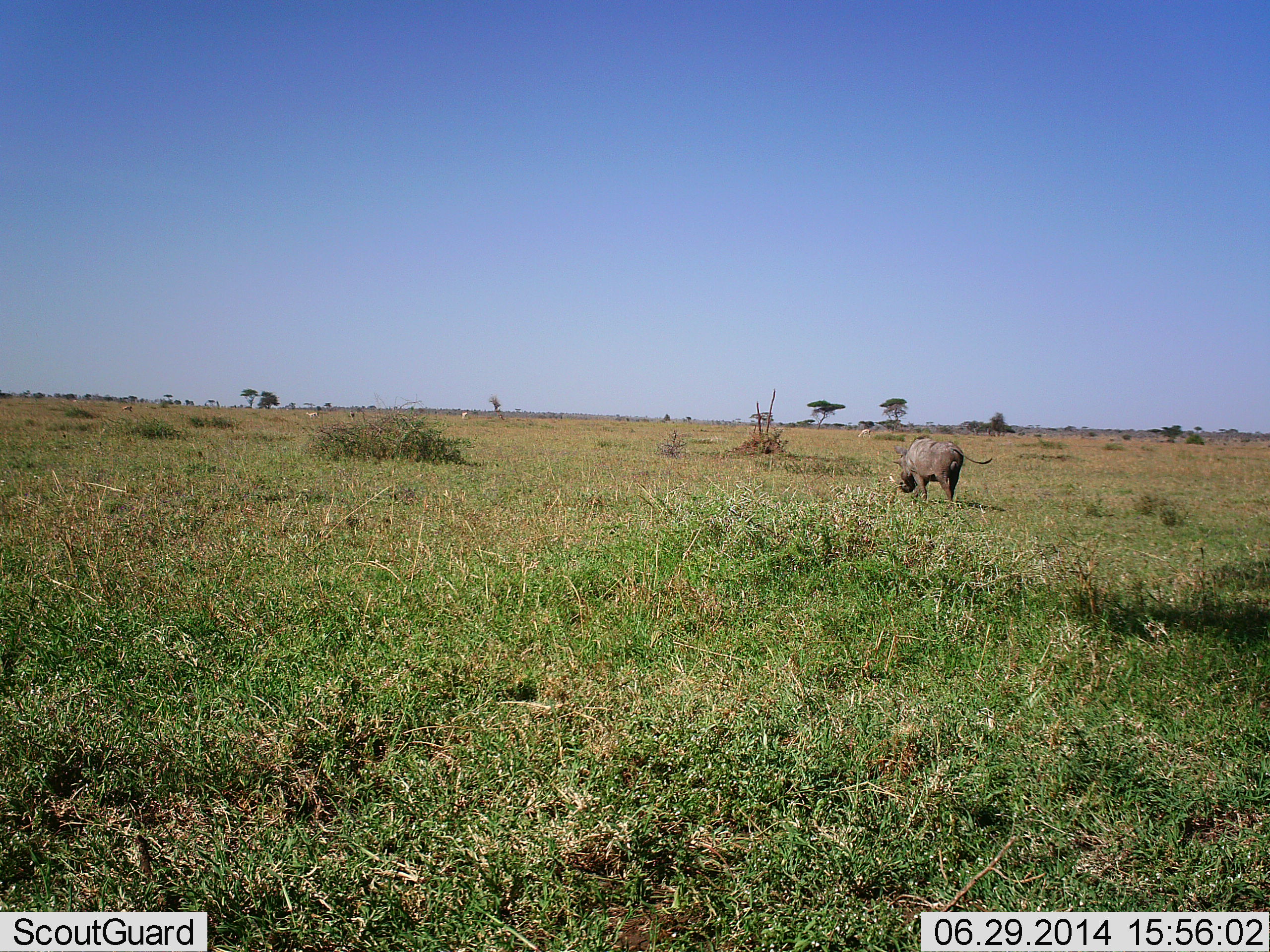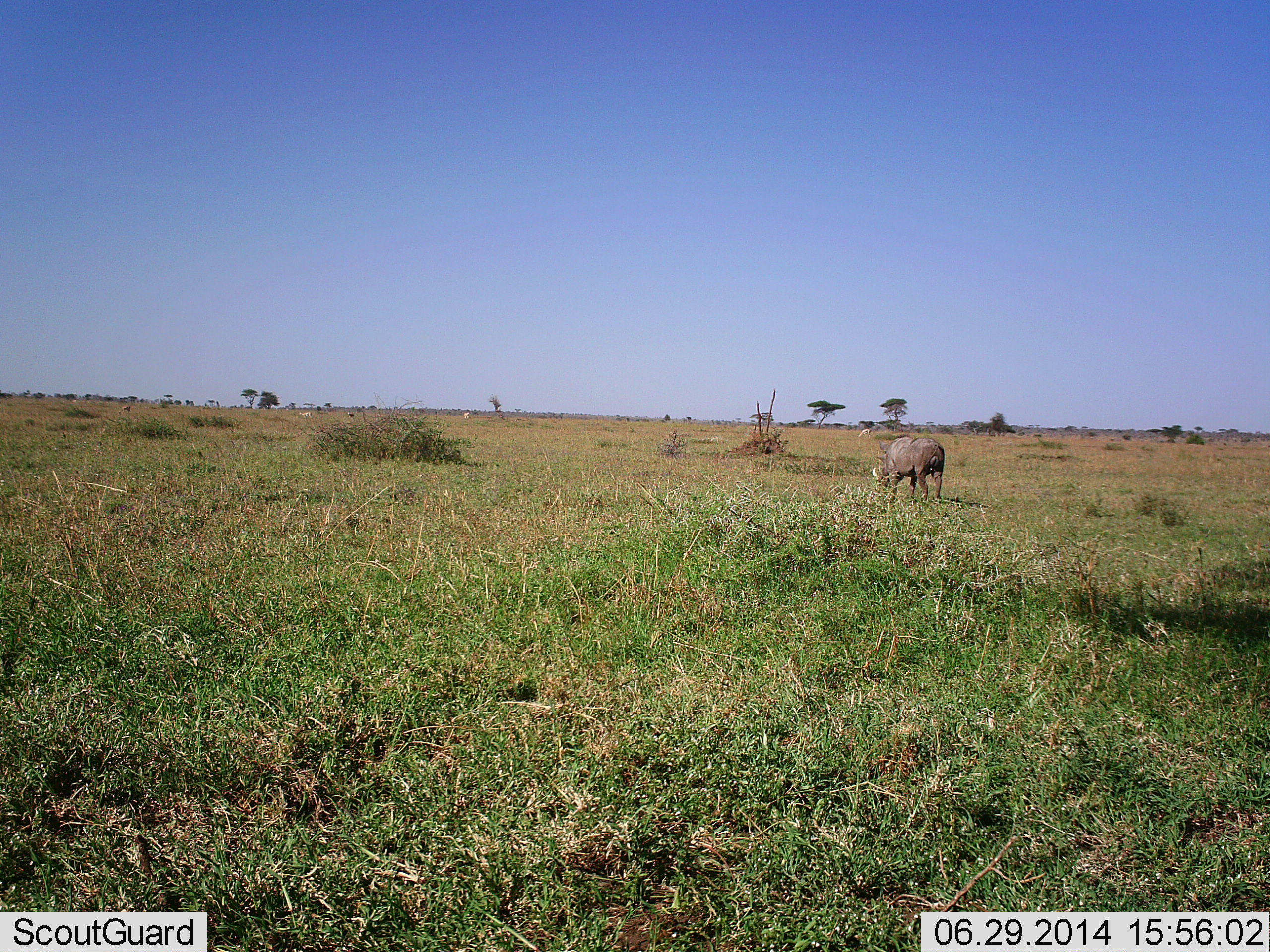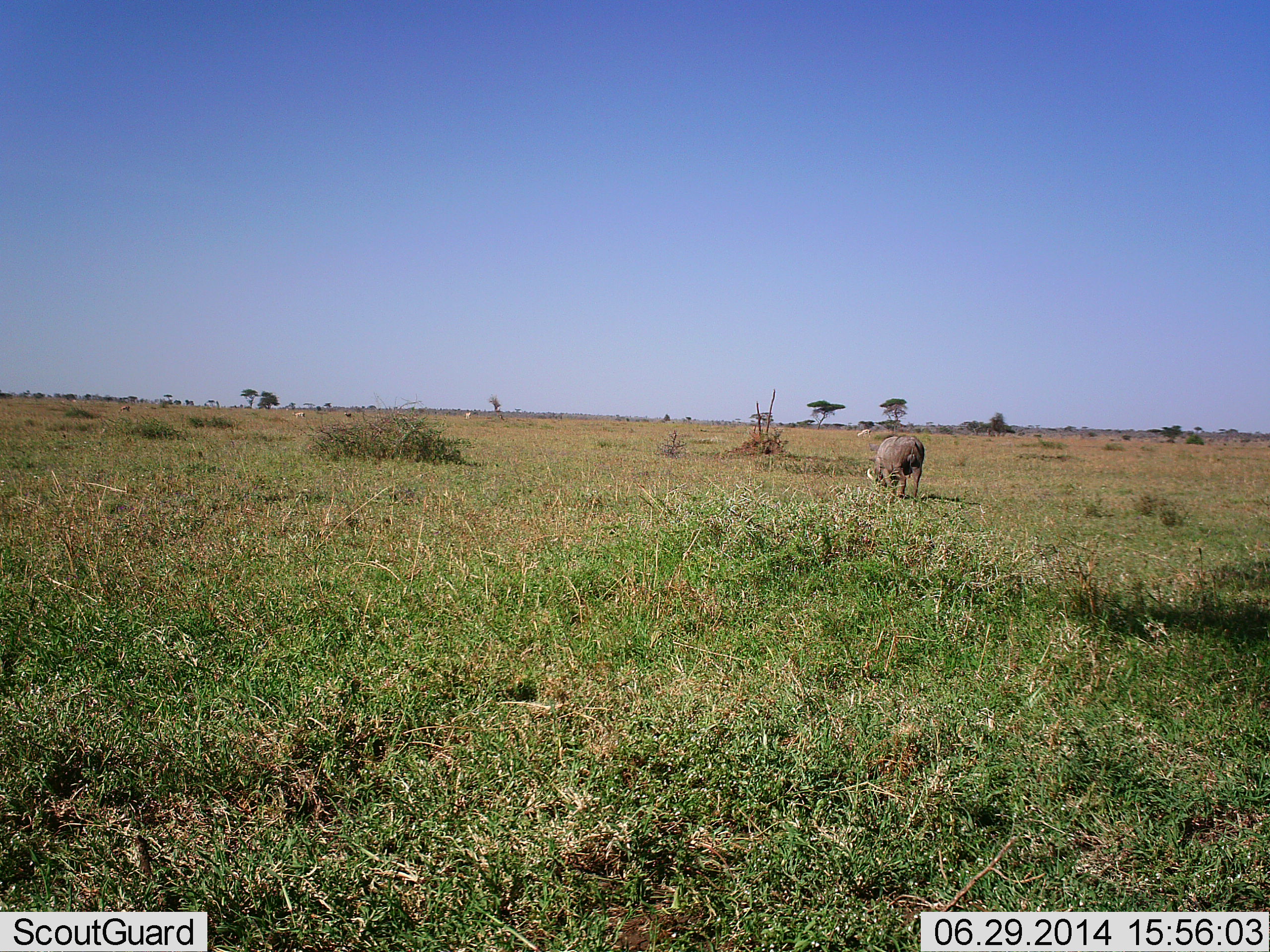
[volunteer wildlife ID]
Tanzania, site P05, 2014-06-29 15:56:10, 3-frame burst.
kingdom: Animalia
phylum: Chordata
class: Mammalia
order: Artiodactyla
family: Suidae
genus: Phacochoerus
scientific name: Phacochoerus africanus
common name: warthog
Warthog (Phacochoerus africanus), count 1. Behavior (volunteer vote fractions): standing 0%, resting 0%, moving 92%, interacting 0%. Young present (vote fraction): 0%. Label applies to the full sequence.